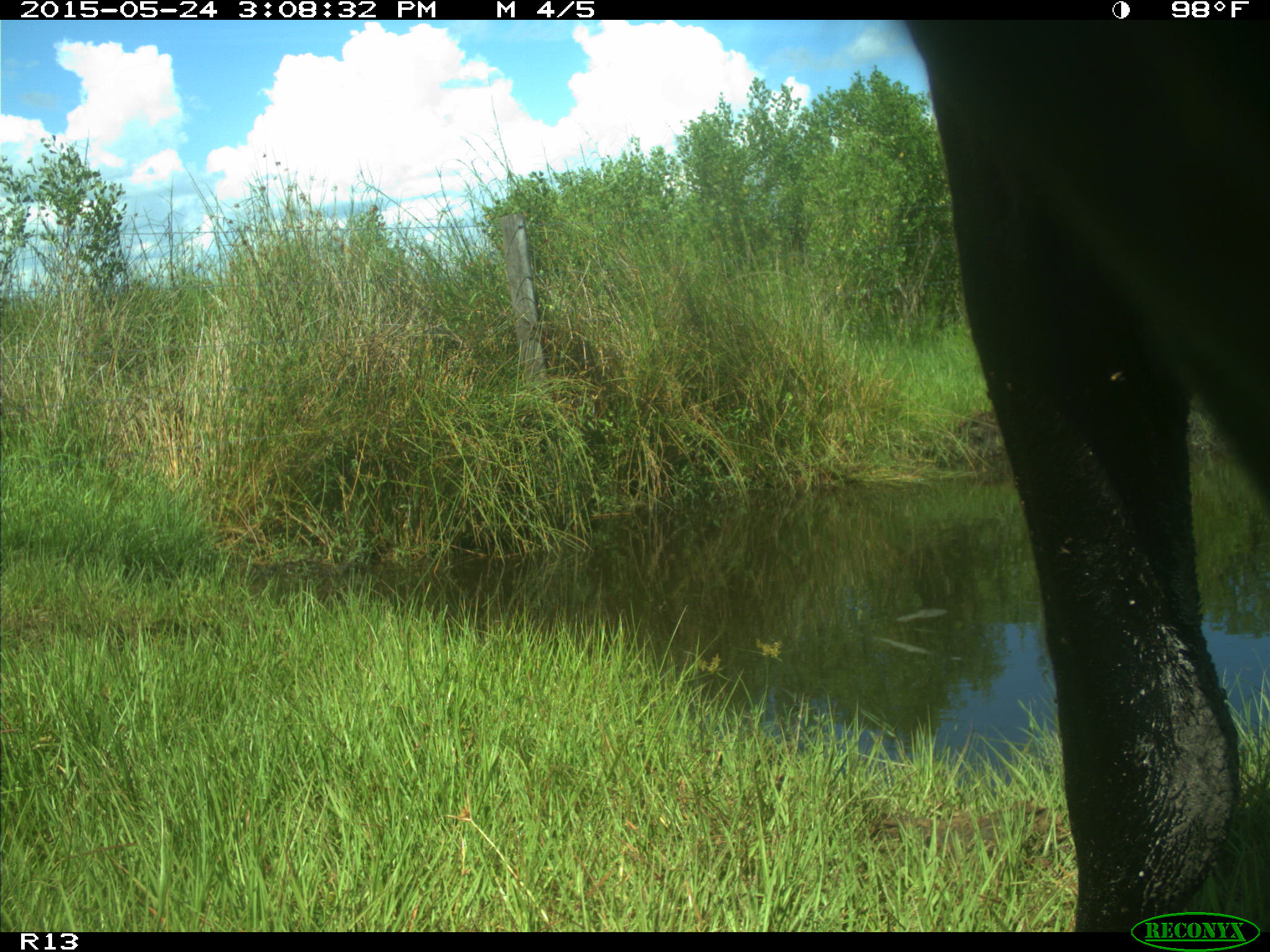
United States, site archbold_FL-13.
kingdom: Animalia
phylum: Chordata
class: Mammalia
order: Artiodactyla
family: Bovidae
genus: Bos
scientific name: Bos taurus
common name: domestic cow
Bos taurus (domestic cow).